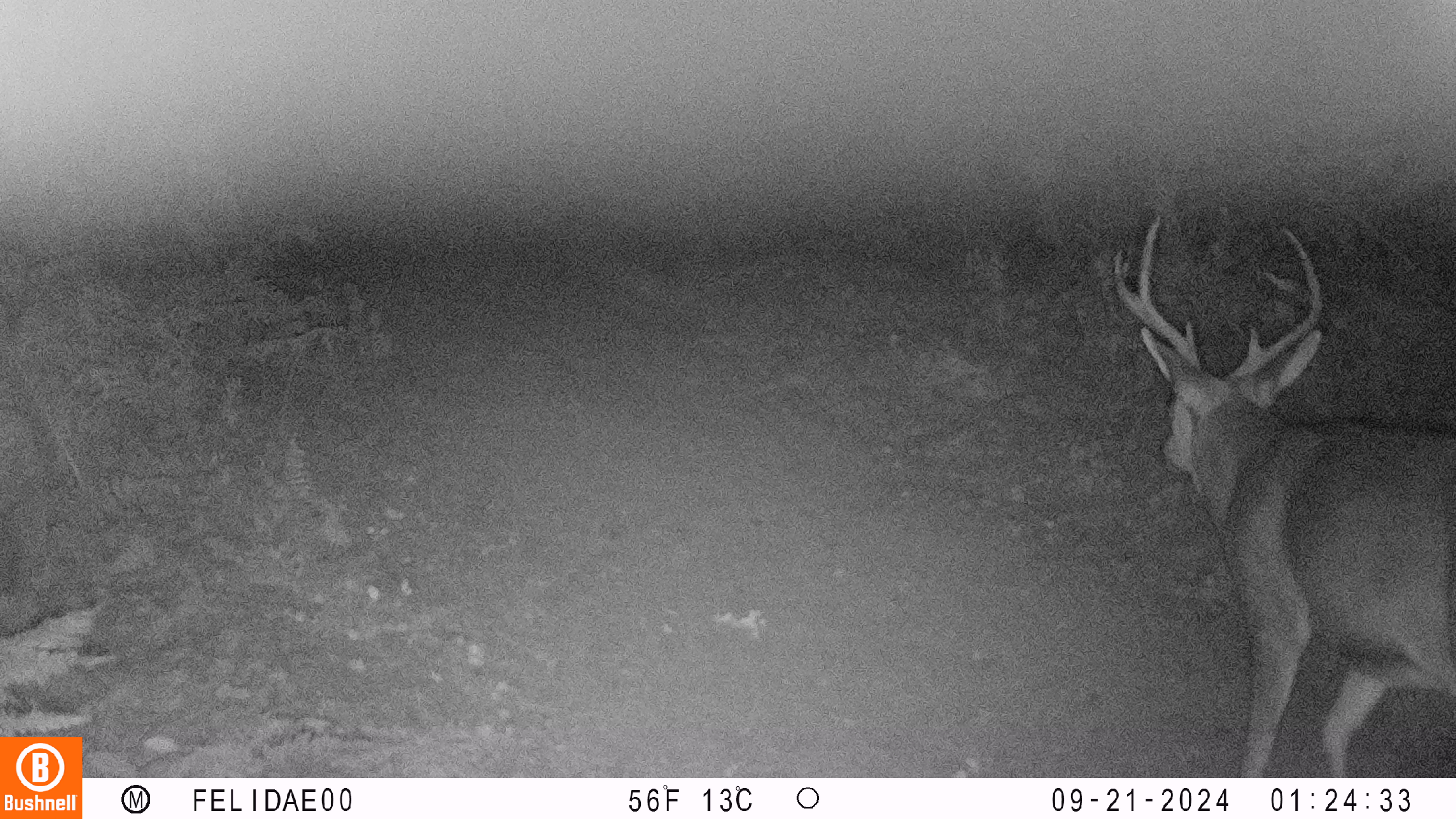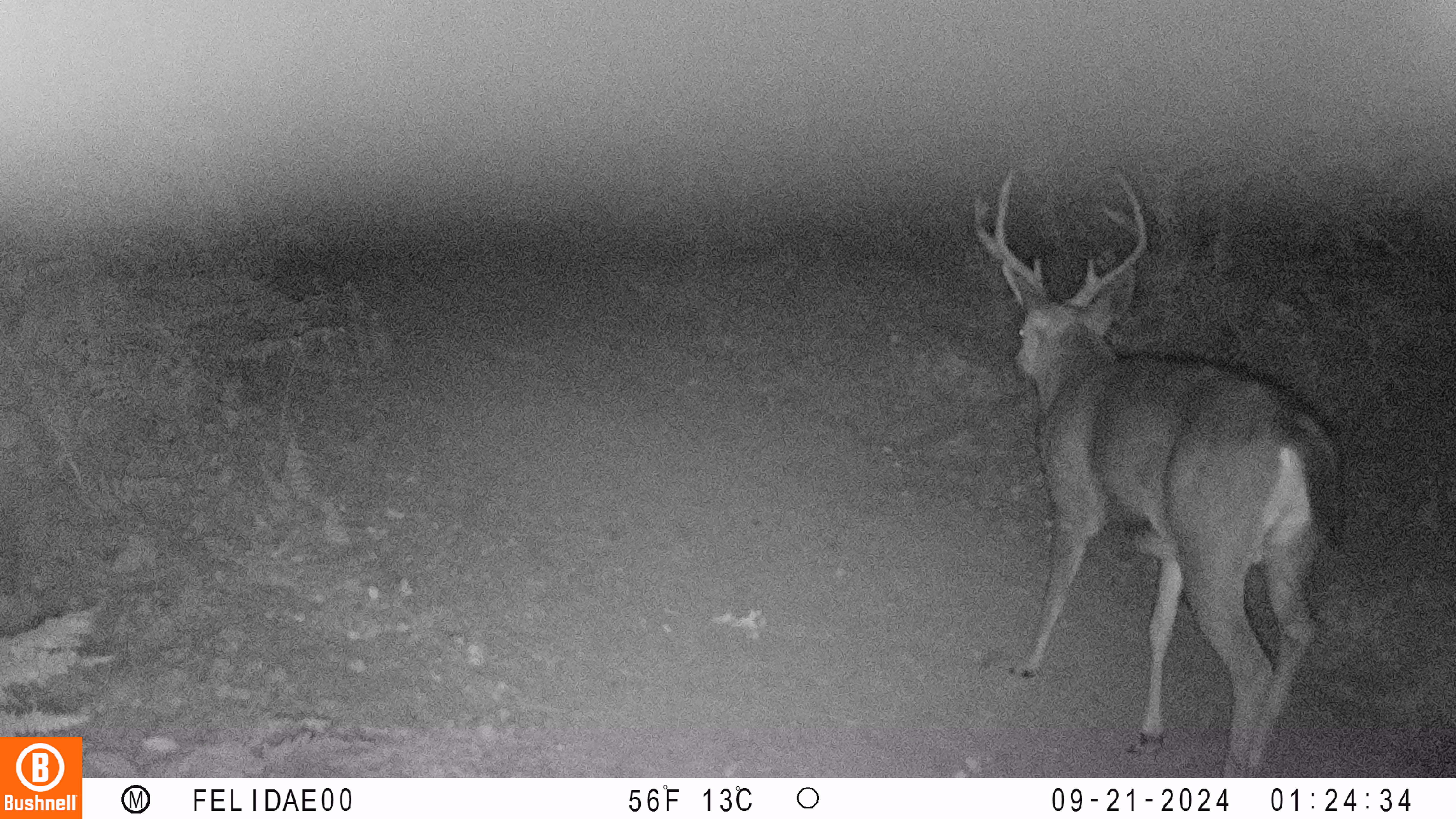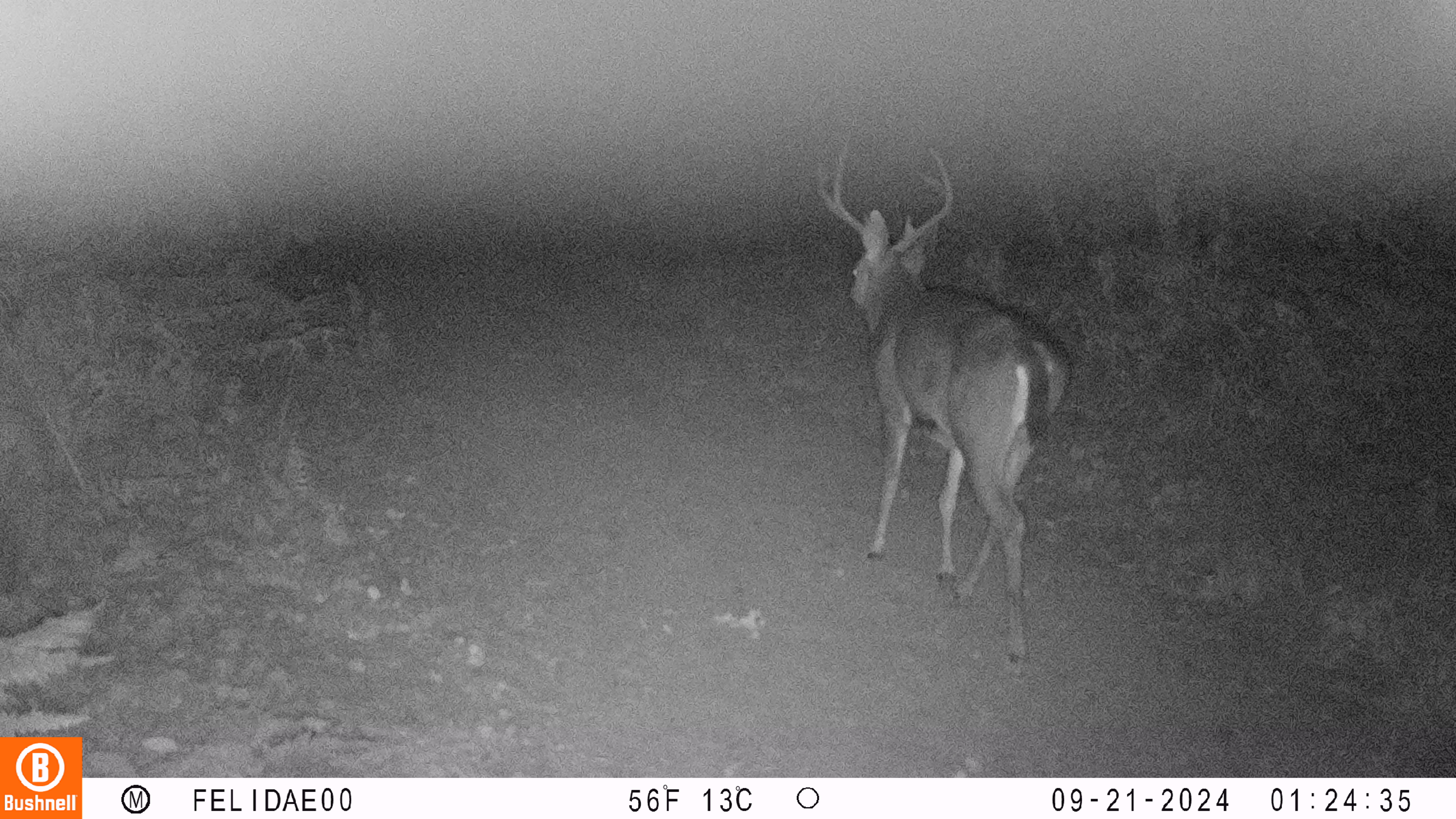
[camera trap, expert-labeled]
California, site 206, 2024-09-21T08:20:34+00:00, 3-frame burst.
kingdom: Animalia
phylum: Chordata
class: Mammalia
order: Artiodactyla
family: Cervidae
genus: Odocoileus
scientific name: Odocoileus hemionus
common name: mule deer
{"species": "mule deer (Odocoileus hemionus)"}